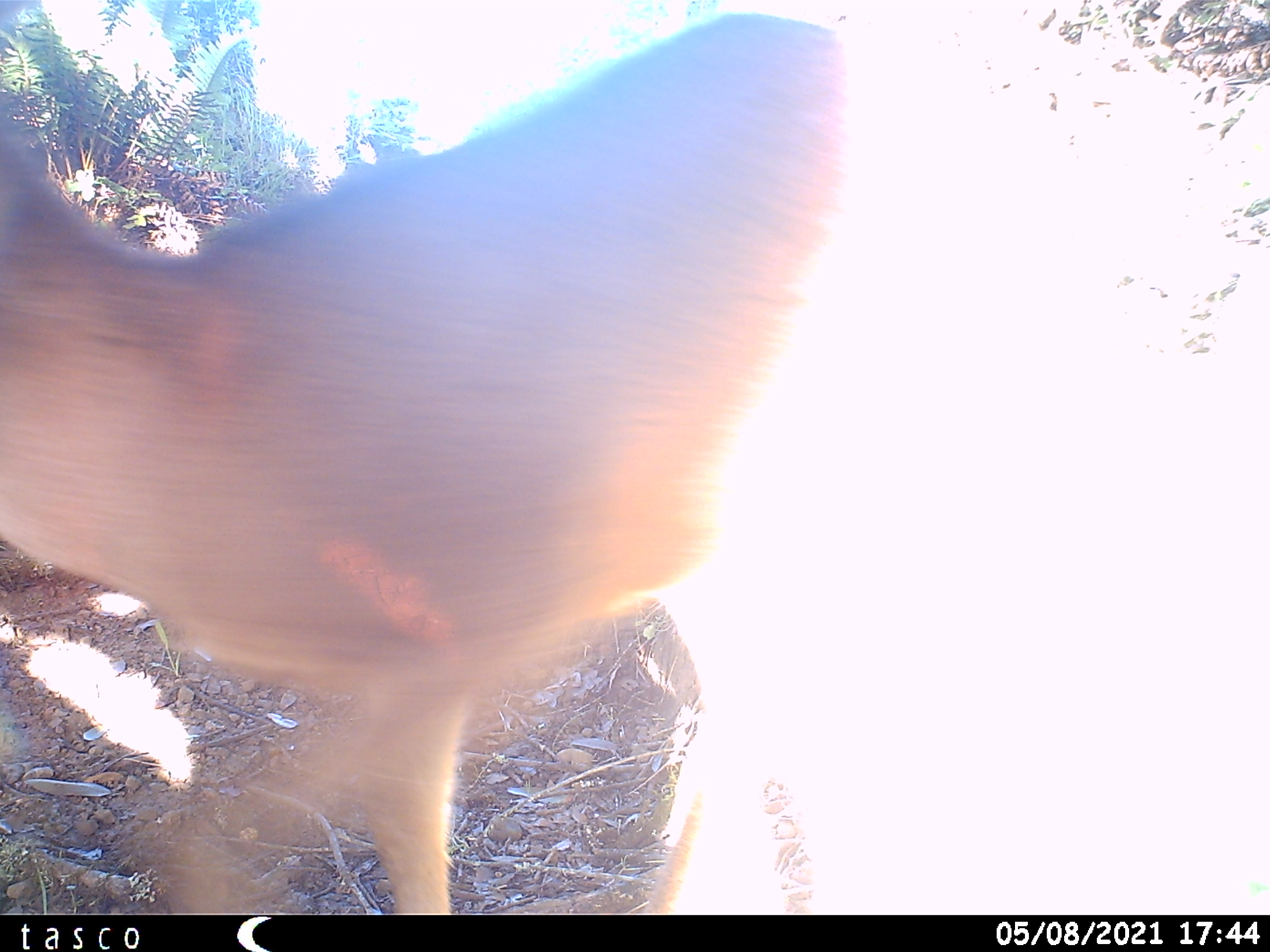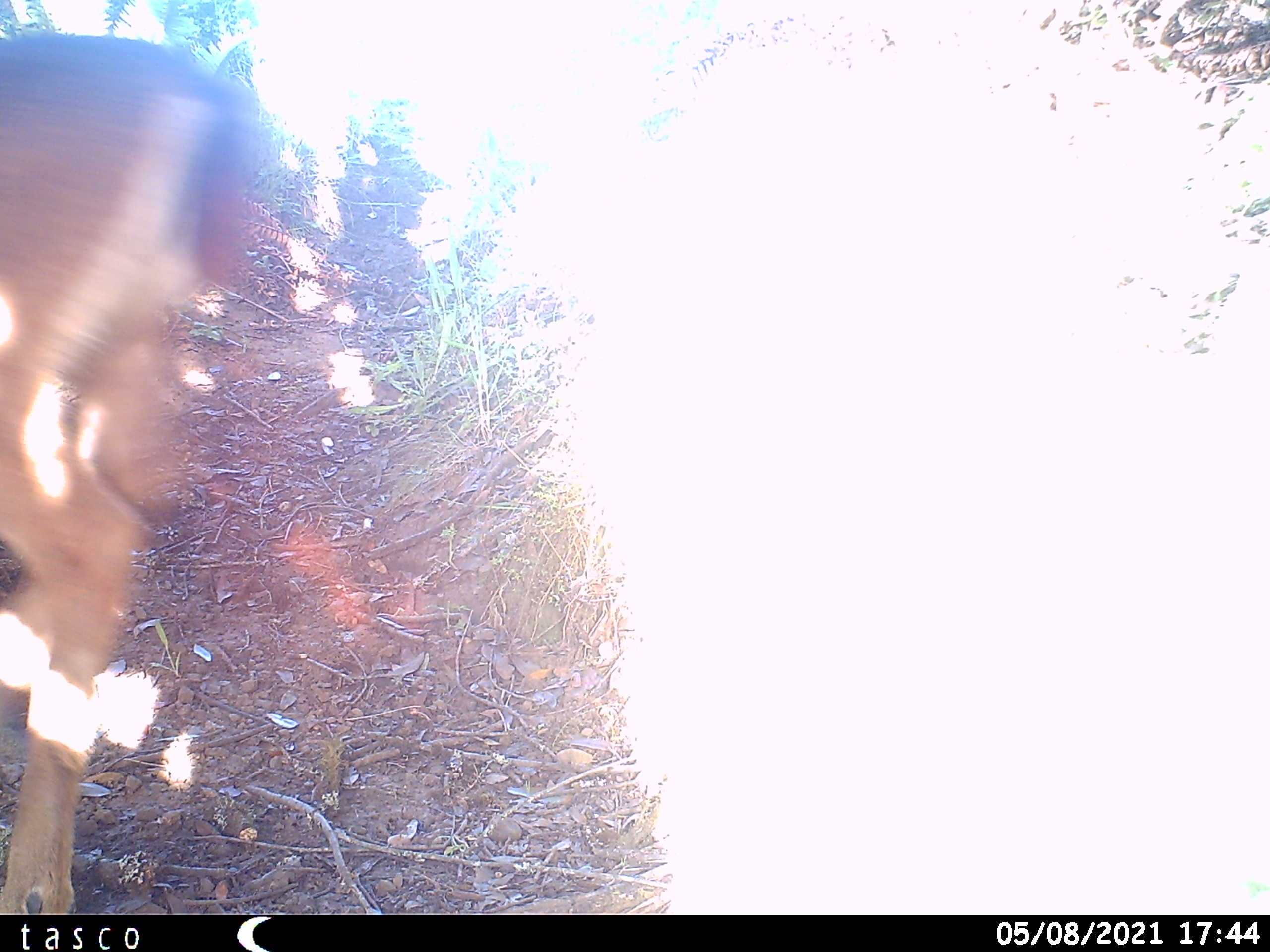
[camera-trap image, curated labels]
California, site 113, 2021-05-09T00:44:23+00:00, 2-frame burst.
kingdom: Animalia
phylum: Chordata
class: Mammalia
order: Artiodactyla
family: Cervidae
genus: Odocoileus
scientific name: Odocoileus hemionus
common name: mule deer